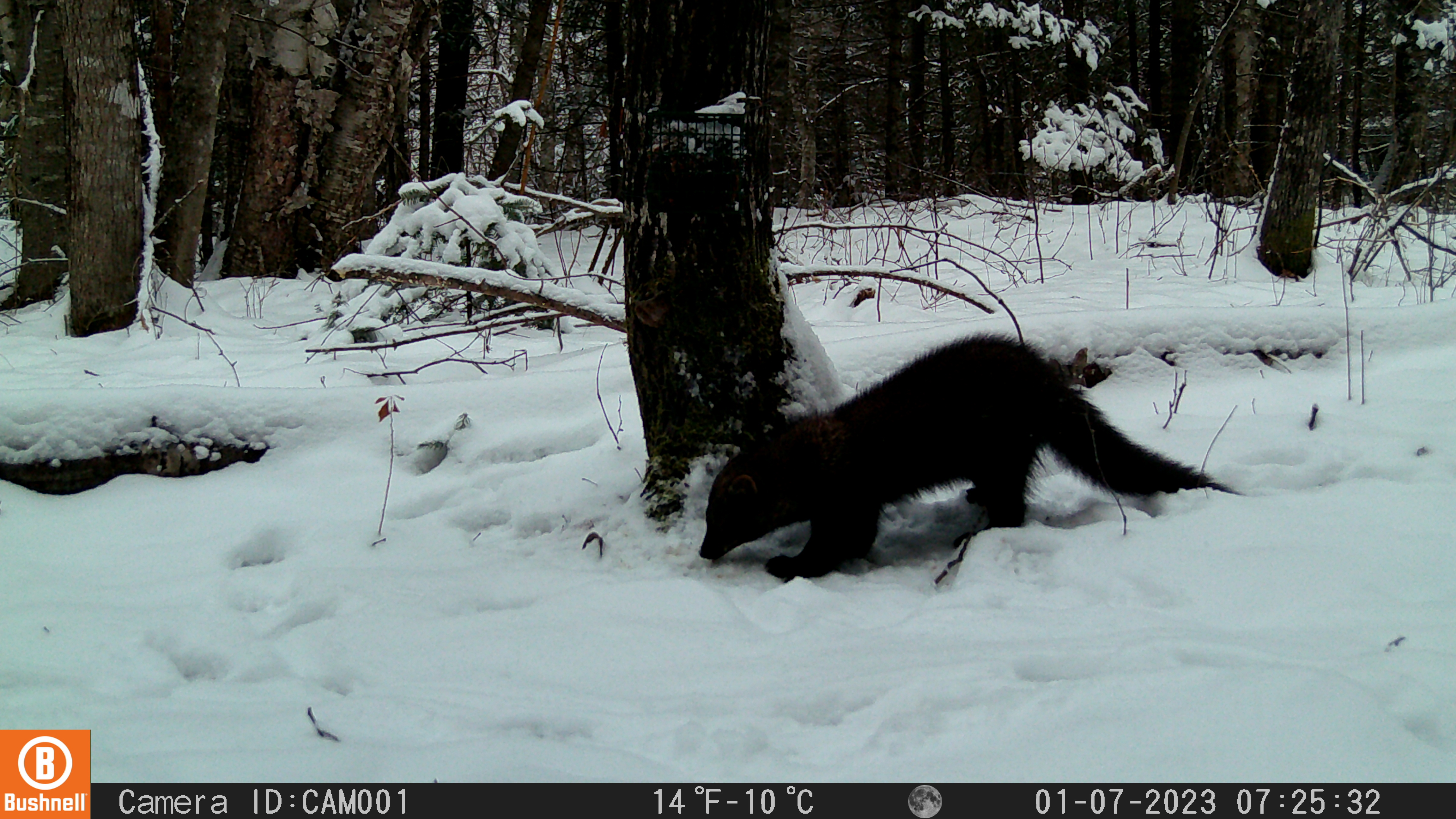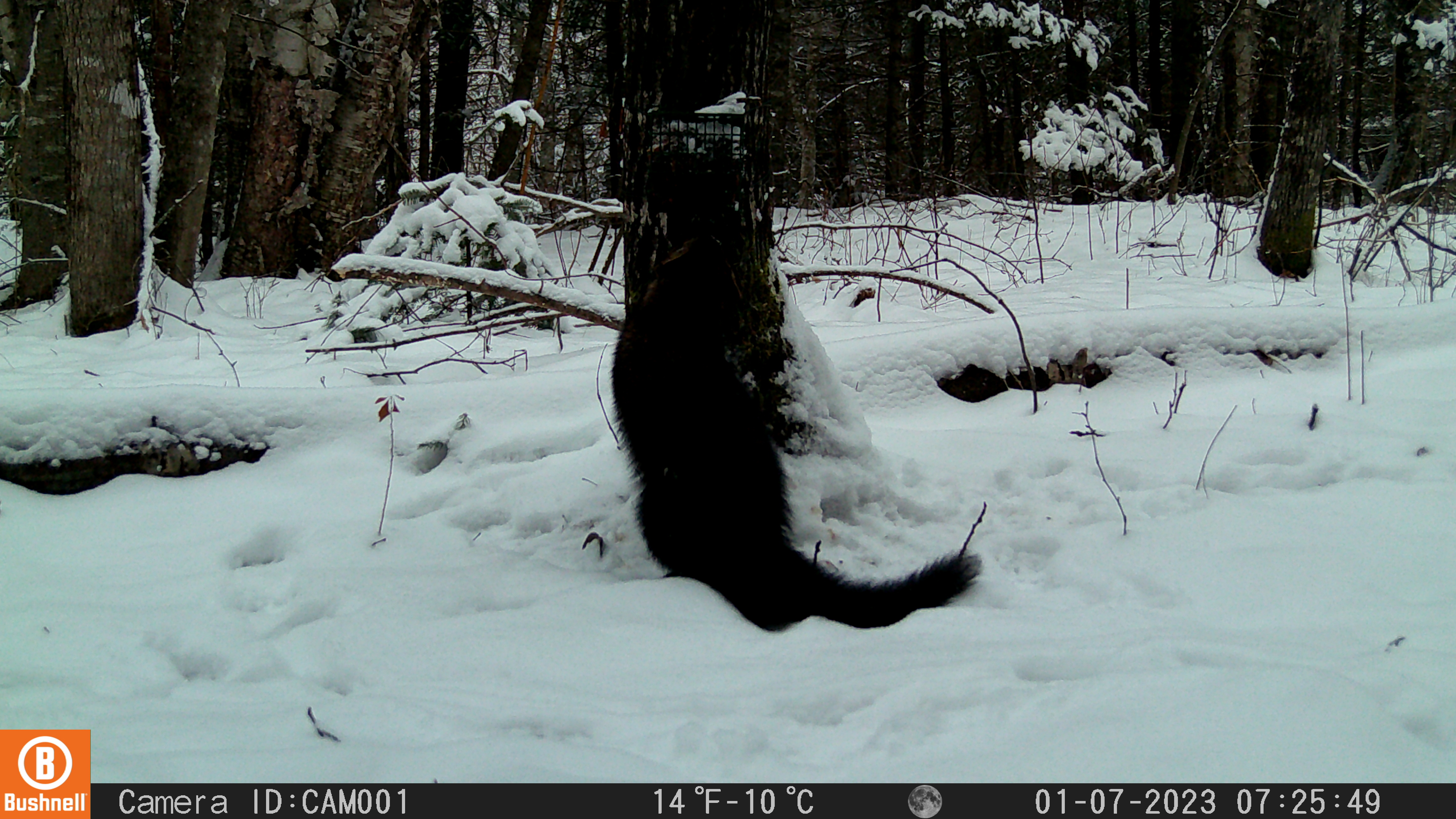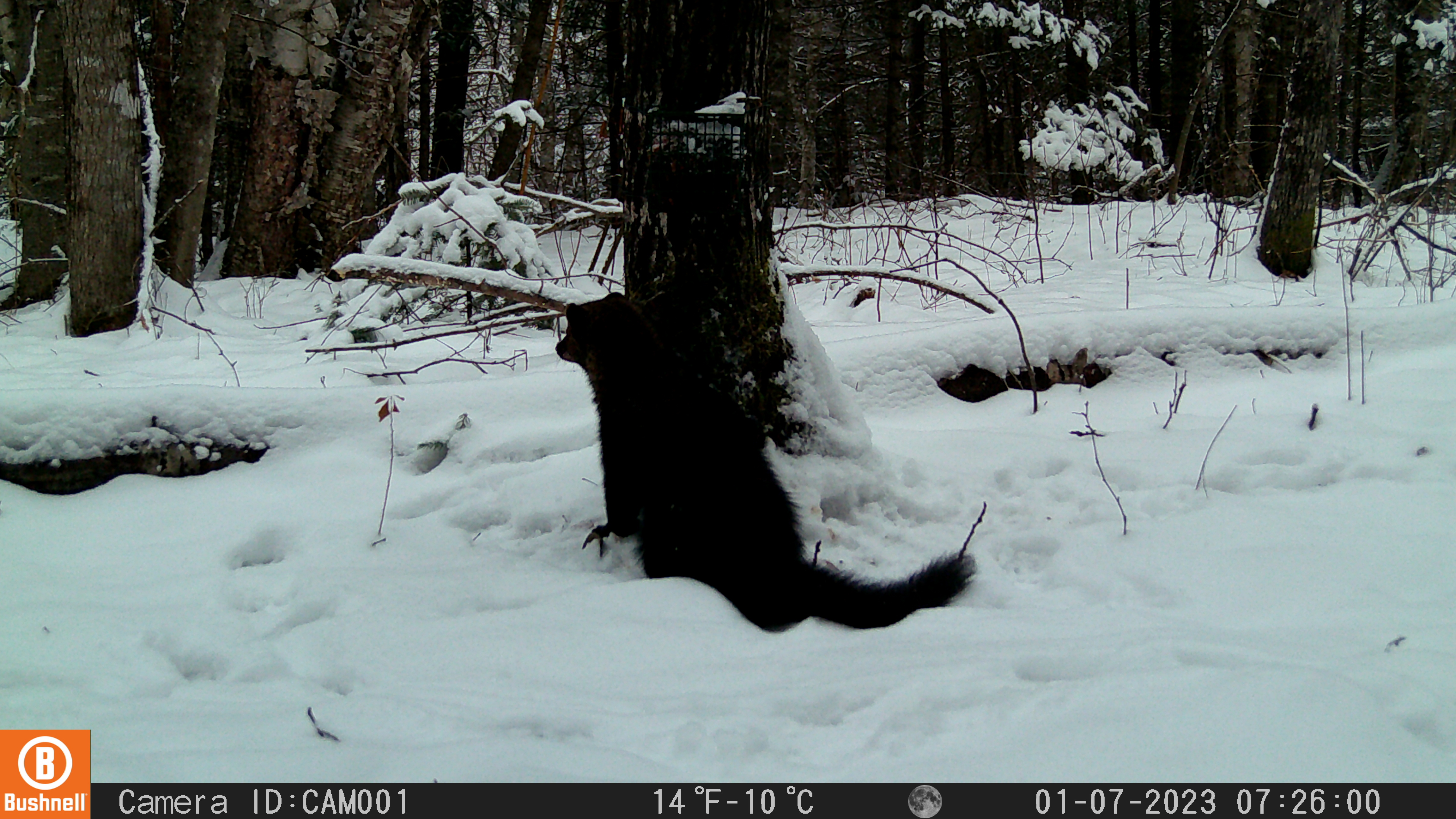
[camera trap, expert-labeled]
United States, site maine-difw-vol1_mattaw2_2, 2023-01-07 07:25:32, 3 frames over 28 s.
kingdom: Animalia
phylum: Chordata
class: Mammalia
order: Carnivora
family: Mustelidae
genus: Pekania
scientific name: Pekania pennanti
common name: fisher